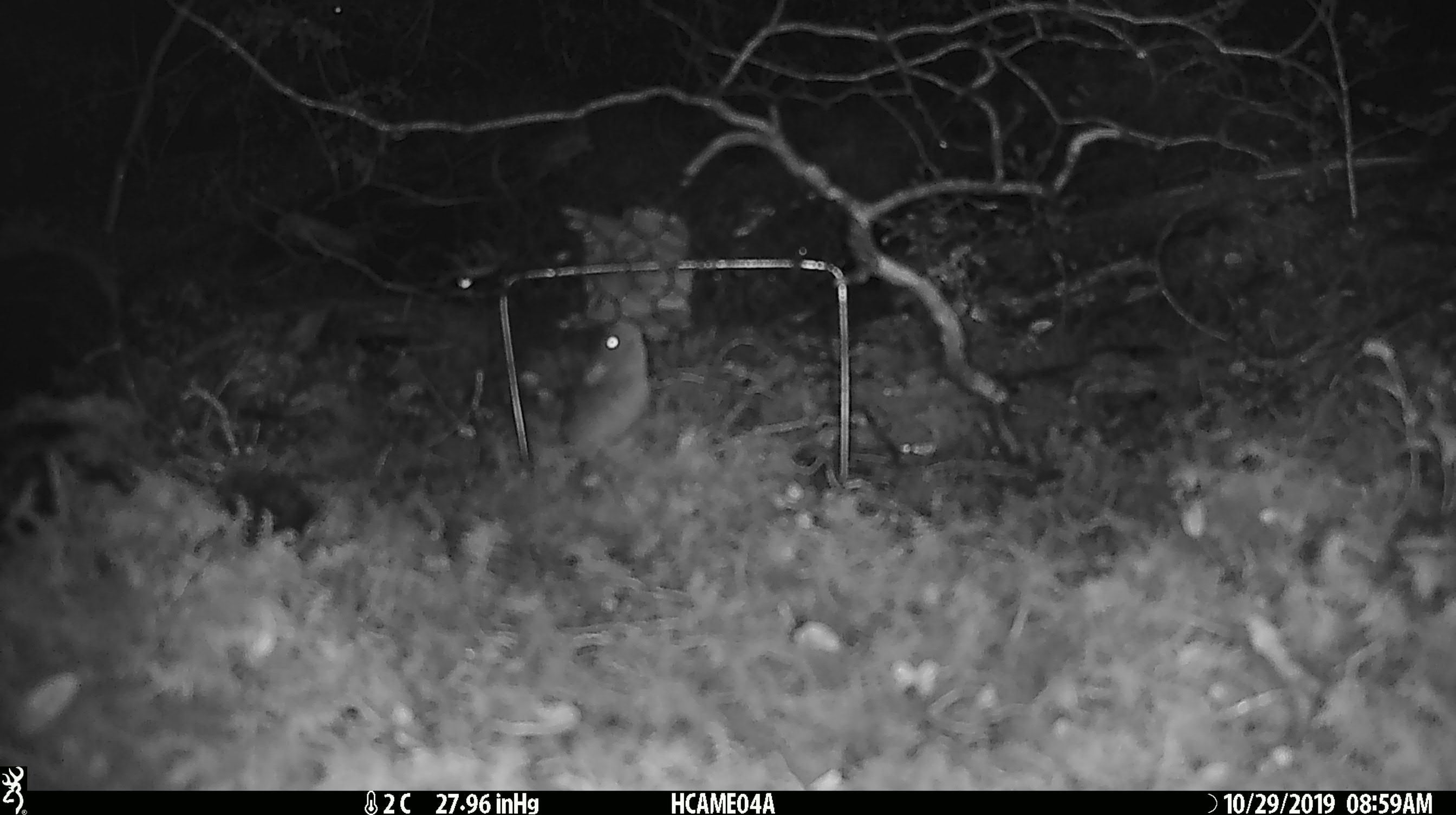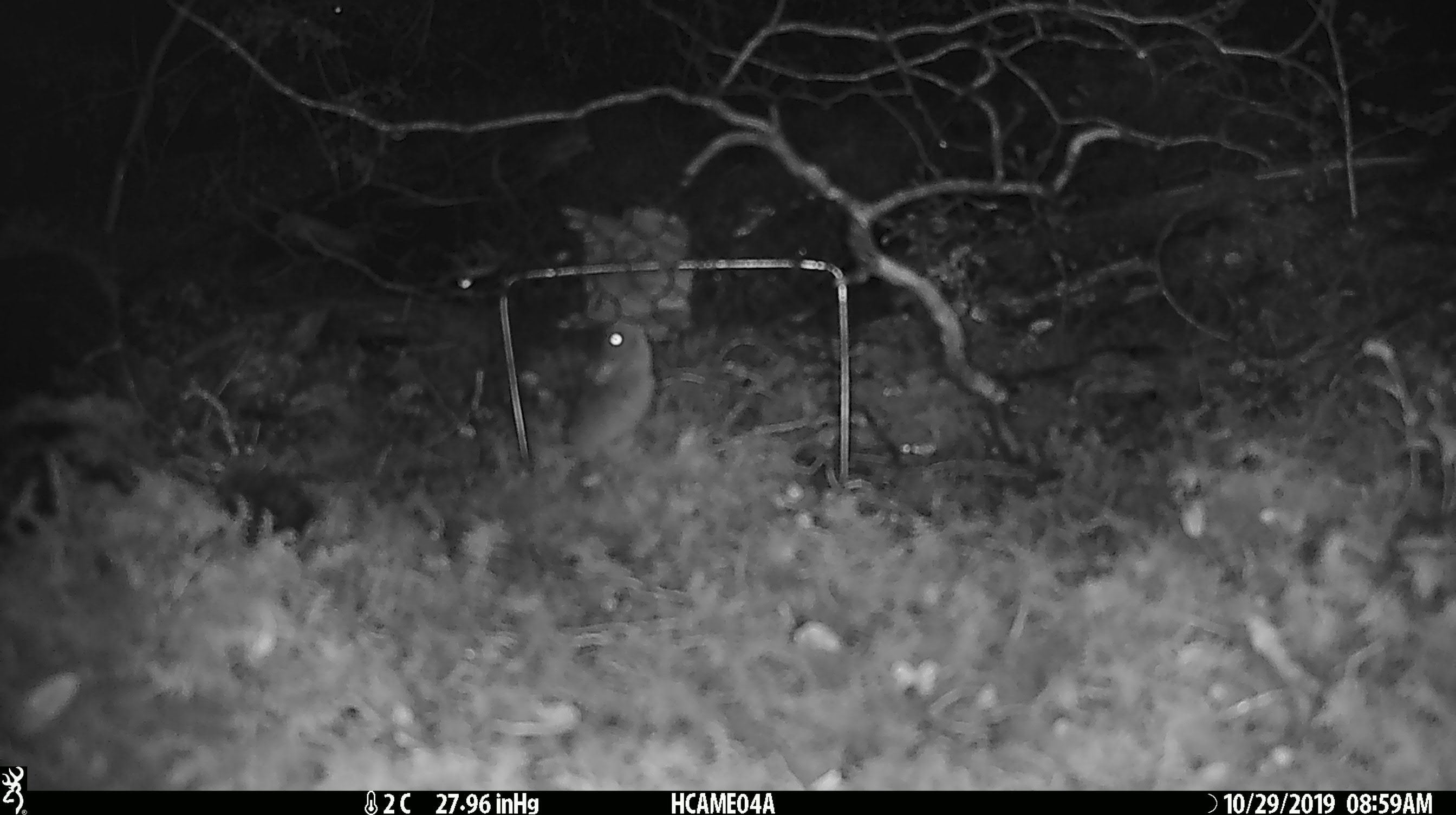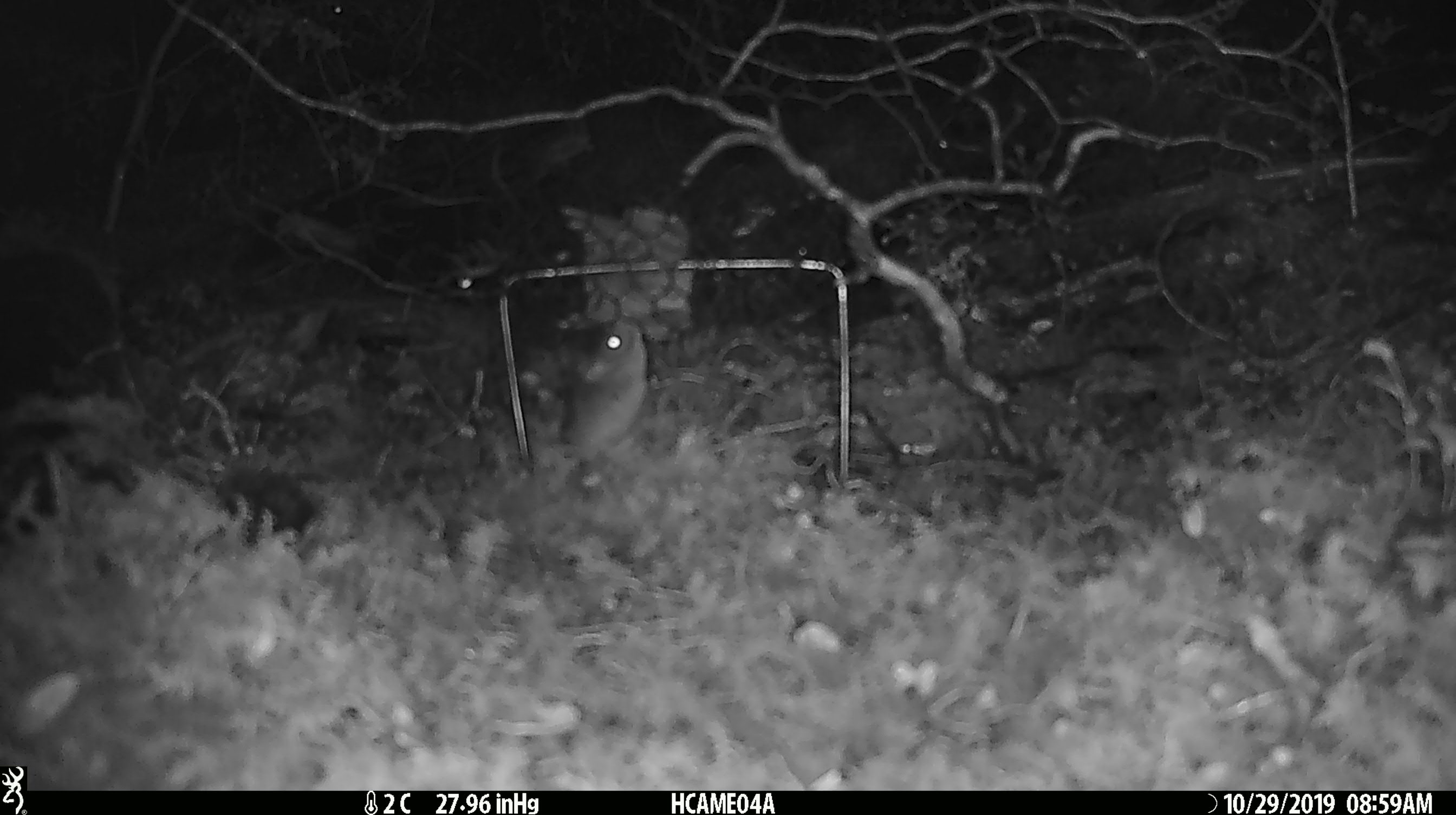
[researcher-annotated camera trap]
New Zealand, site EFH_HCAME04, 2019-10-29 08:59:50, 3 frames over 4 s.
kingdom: Animalia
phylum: Chordata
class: Mammalia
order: Rodentia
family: Muridae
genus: Mus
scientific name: Mus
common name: mouse